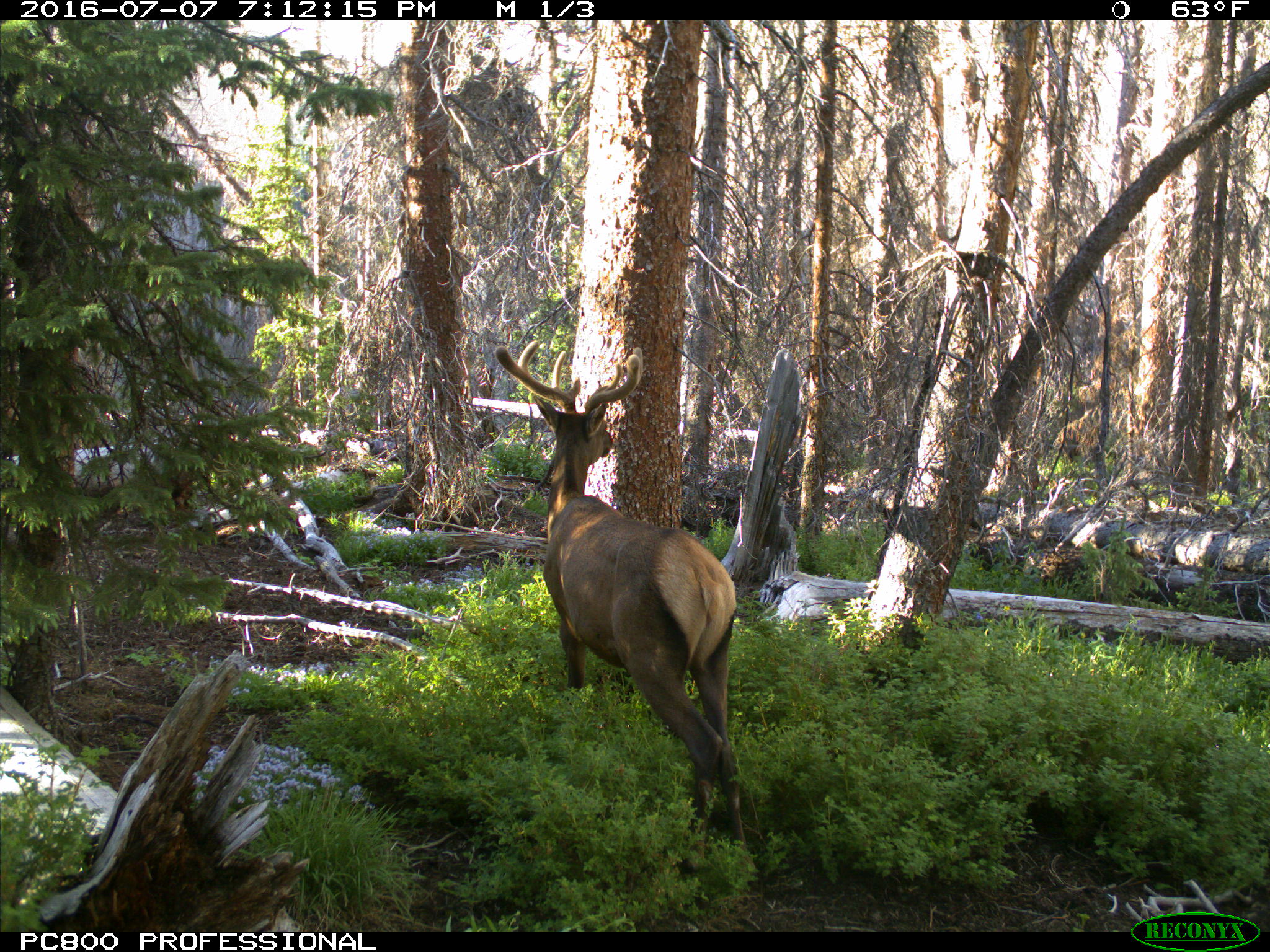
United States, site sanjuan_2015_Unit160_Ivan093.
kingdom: Animalia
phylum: Chordata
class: Mammalia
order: Artiodactyla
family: Cervidae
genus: Cervus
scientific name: Cervus elaphus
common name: red deer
Cervus elaphus (red deer).